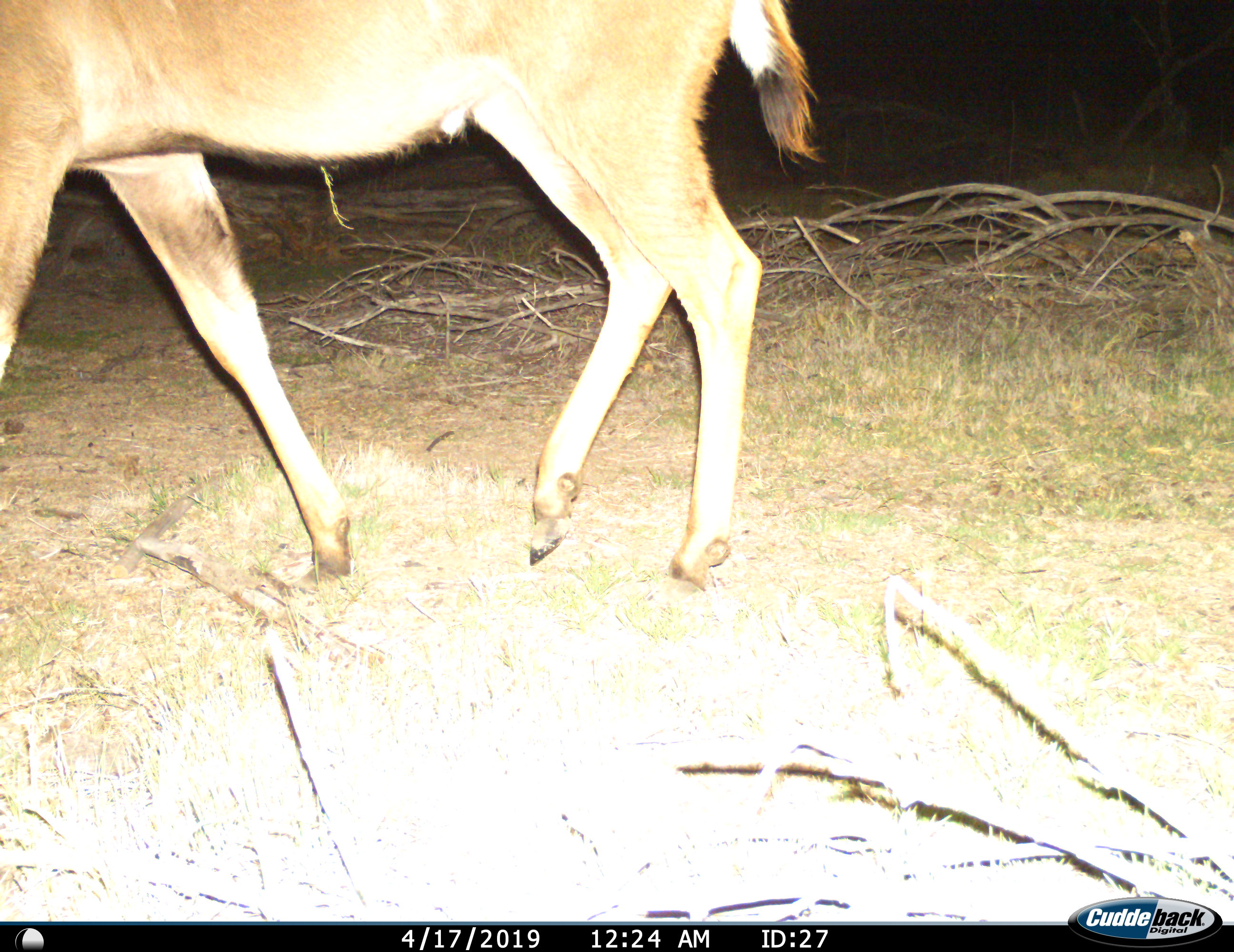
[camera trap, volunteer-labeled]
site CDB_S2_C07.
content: unidentified animal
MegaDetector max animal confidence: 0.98